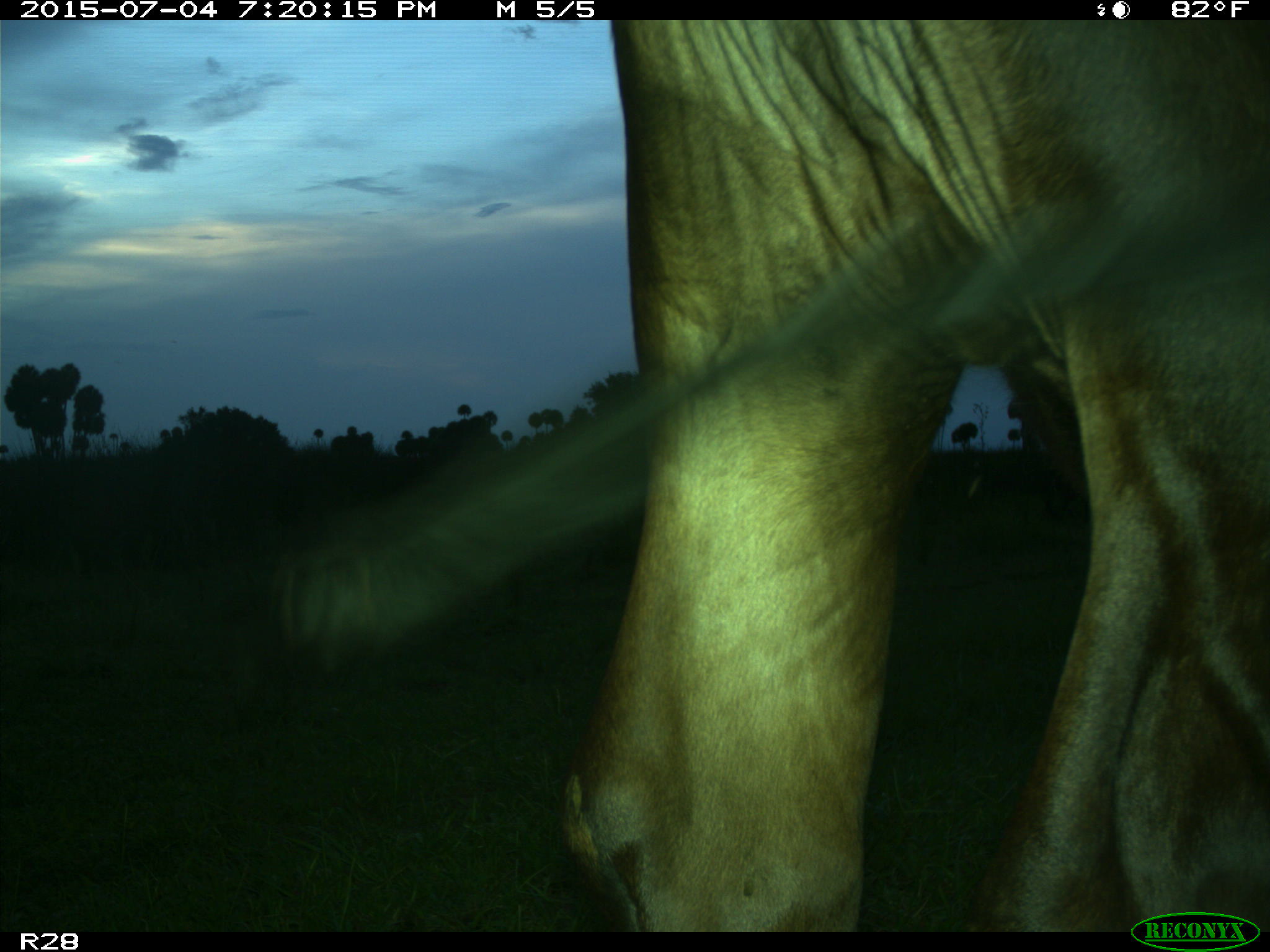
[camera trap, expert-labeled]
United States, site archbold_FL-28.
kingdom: Animalia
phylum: Chordata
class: Mammalia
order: Artiodactyla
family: Bovidae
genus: Bos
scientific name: Bos taurus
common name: domestic cow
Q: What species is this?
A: Bos taurus (domestic cow).